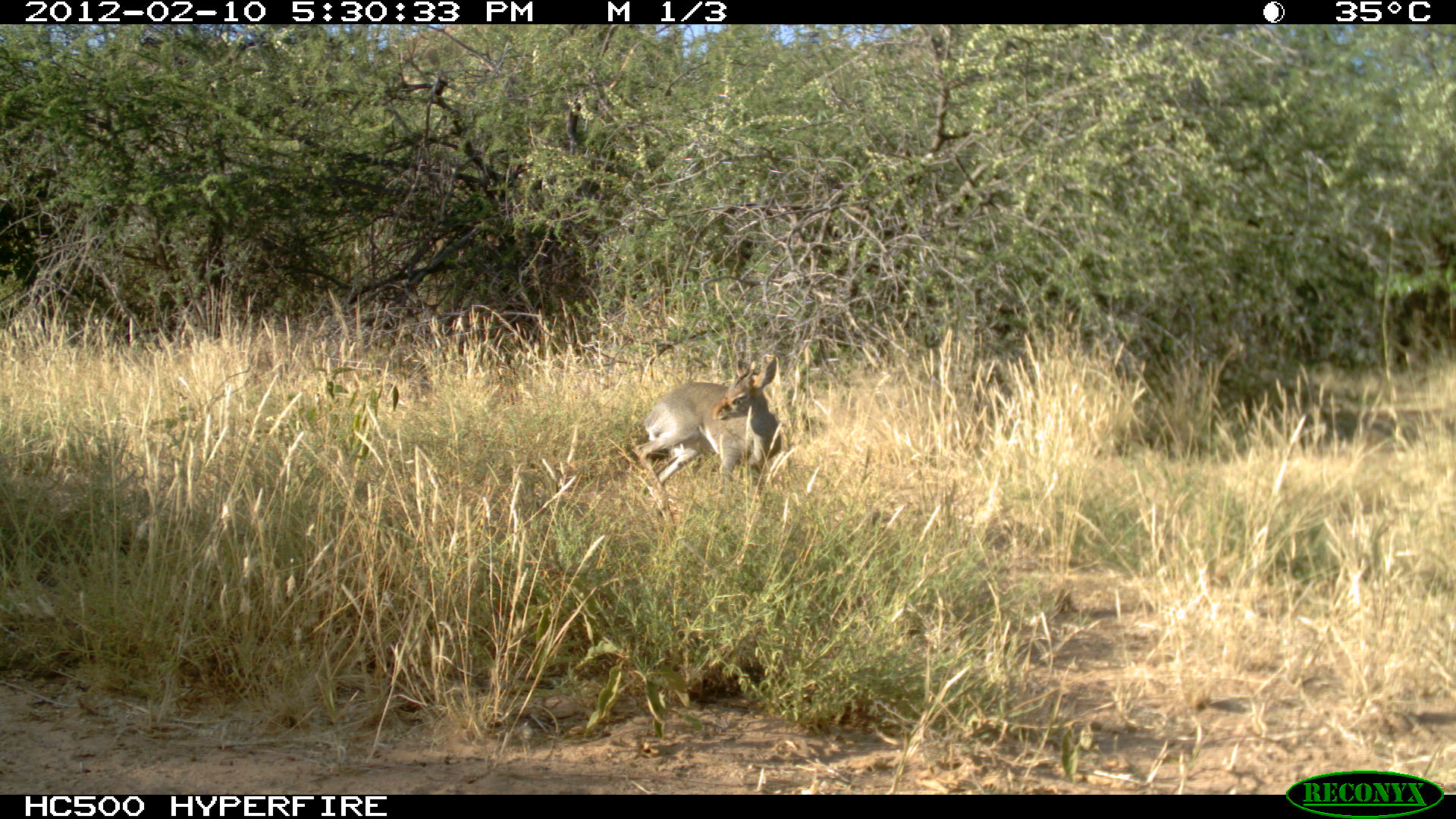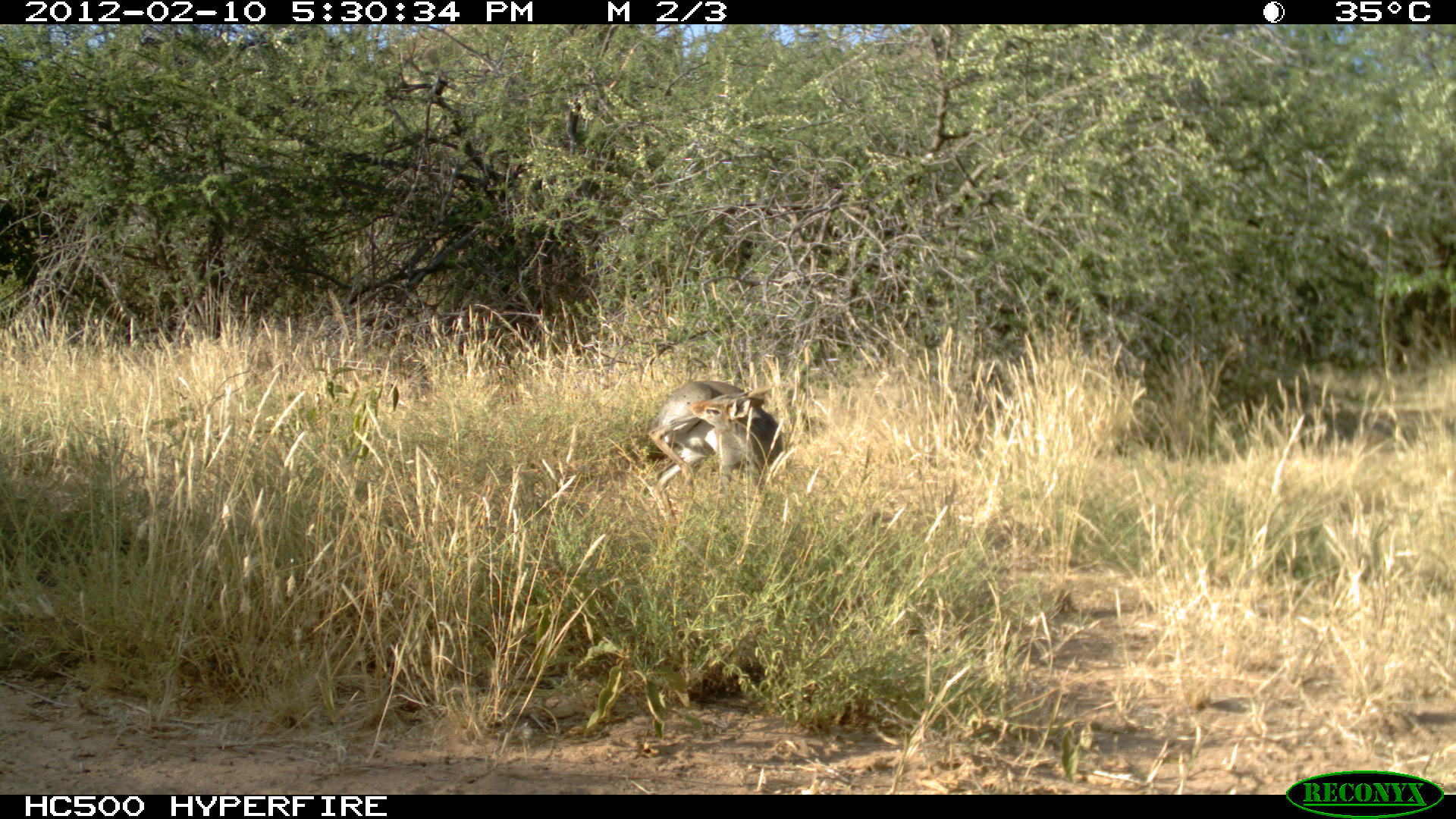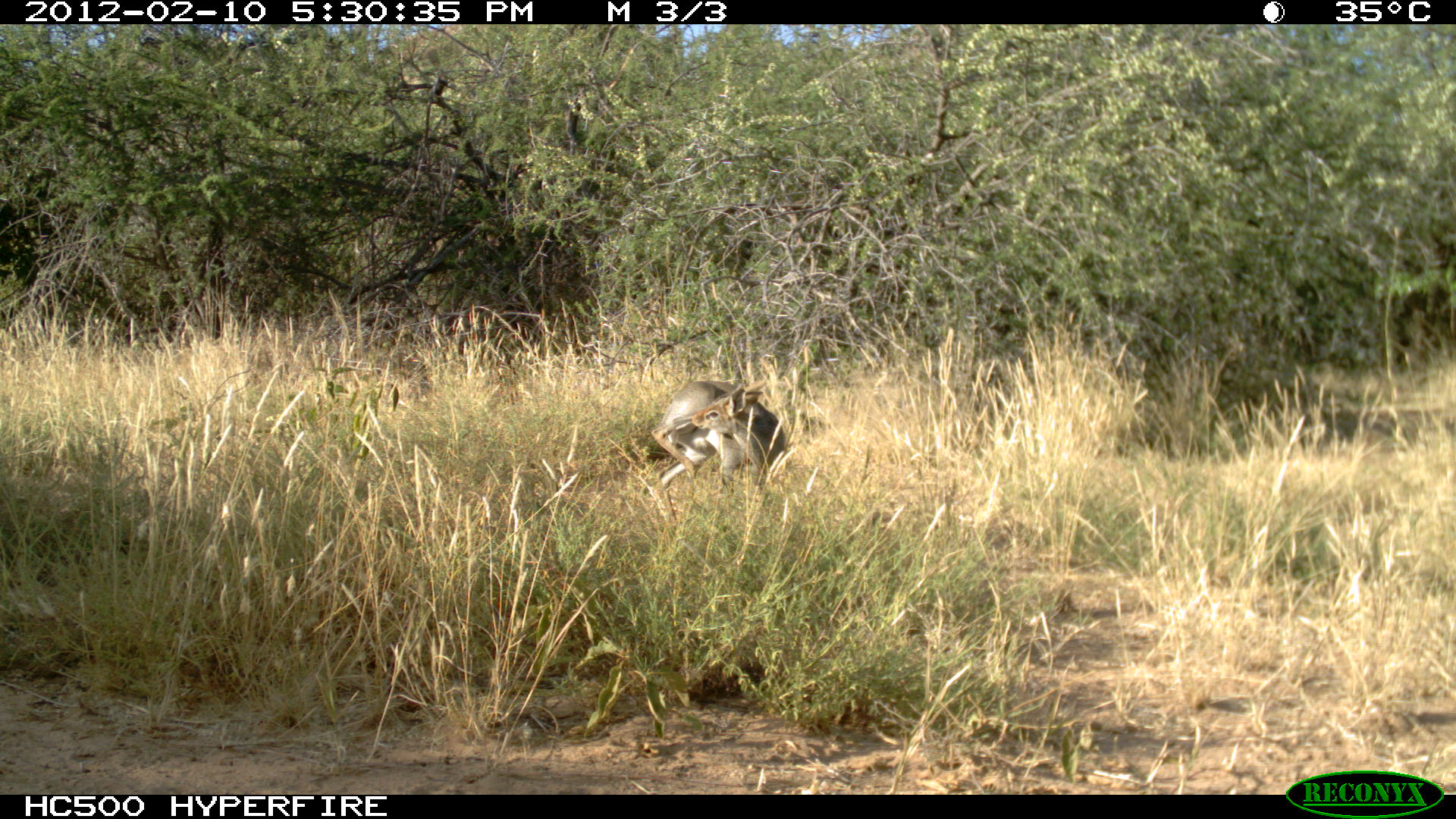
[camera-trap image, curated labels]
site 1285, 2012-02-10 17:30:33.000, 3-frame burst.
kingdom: Animalia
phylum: Chordata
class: Mammalia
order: Artiodactyla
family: Bovidae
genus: Madoqua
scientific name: Madoqua guentheri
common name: günther's dik-dik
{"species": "Madoqua guentheri (günther's dik-dik)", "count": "1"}